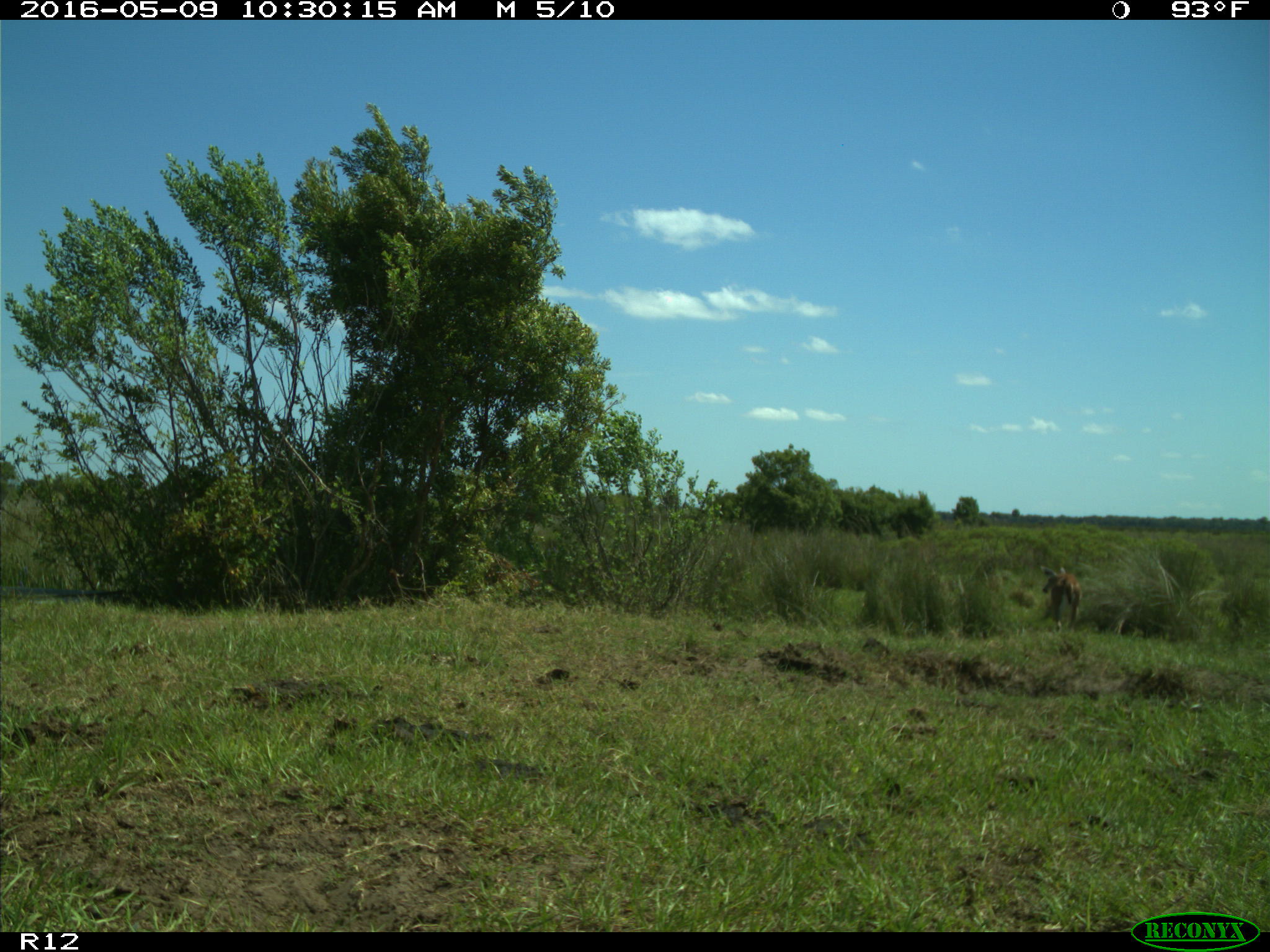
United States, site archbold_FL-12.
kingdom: Animalia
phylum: Chordata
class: Mammalia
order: Artiodactyla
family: Cervidae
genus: Odocoileus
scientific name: Odocoileus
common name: deer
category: unidentified deer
Unidentified deer (deer) (Odocoileus).